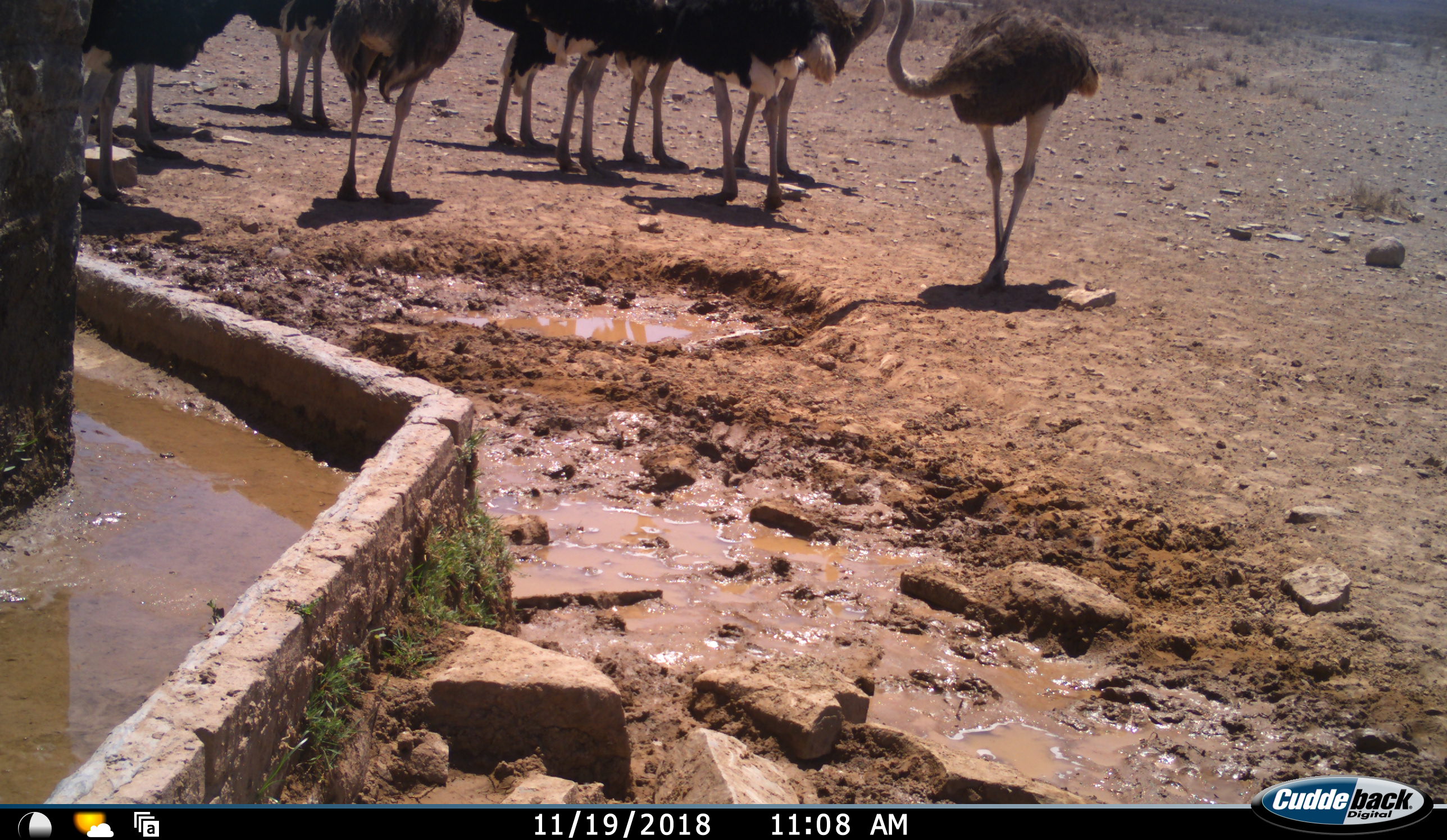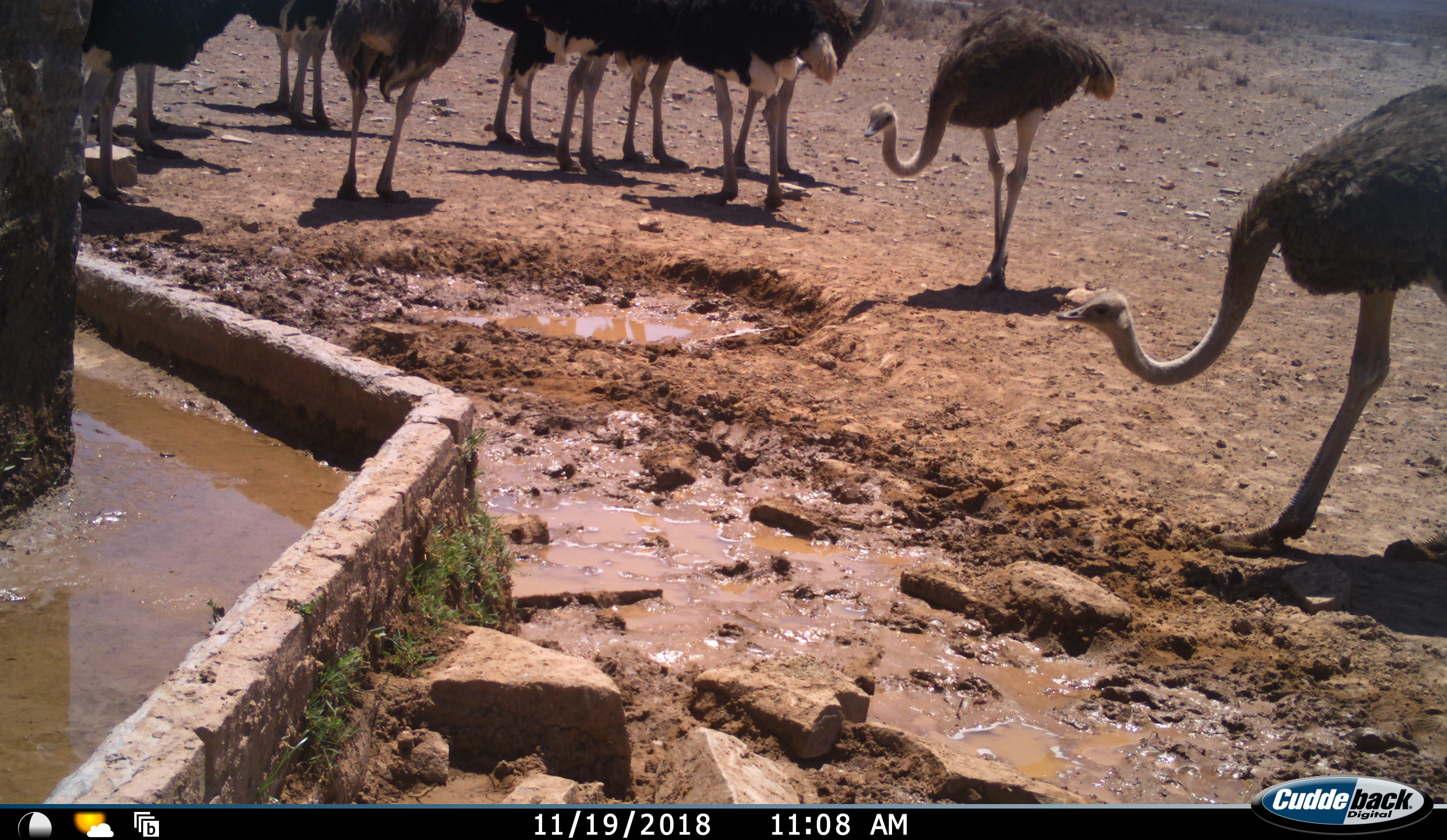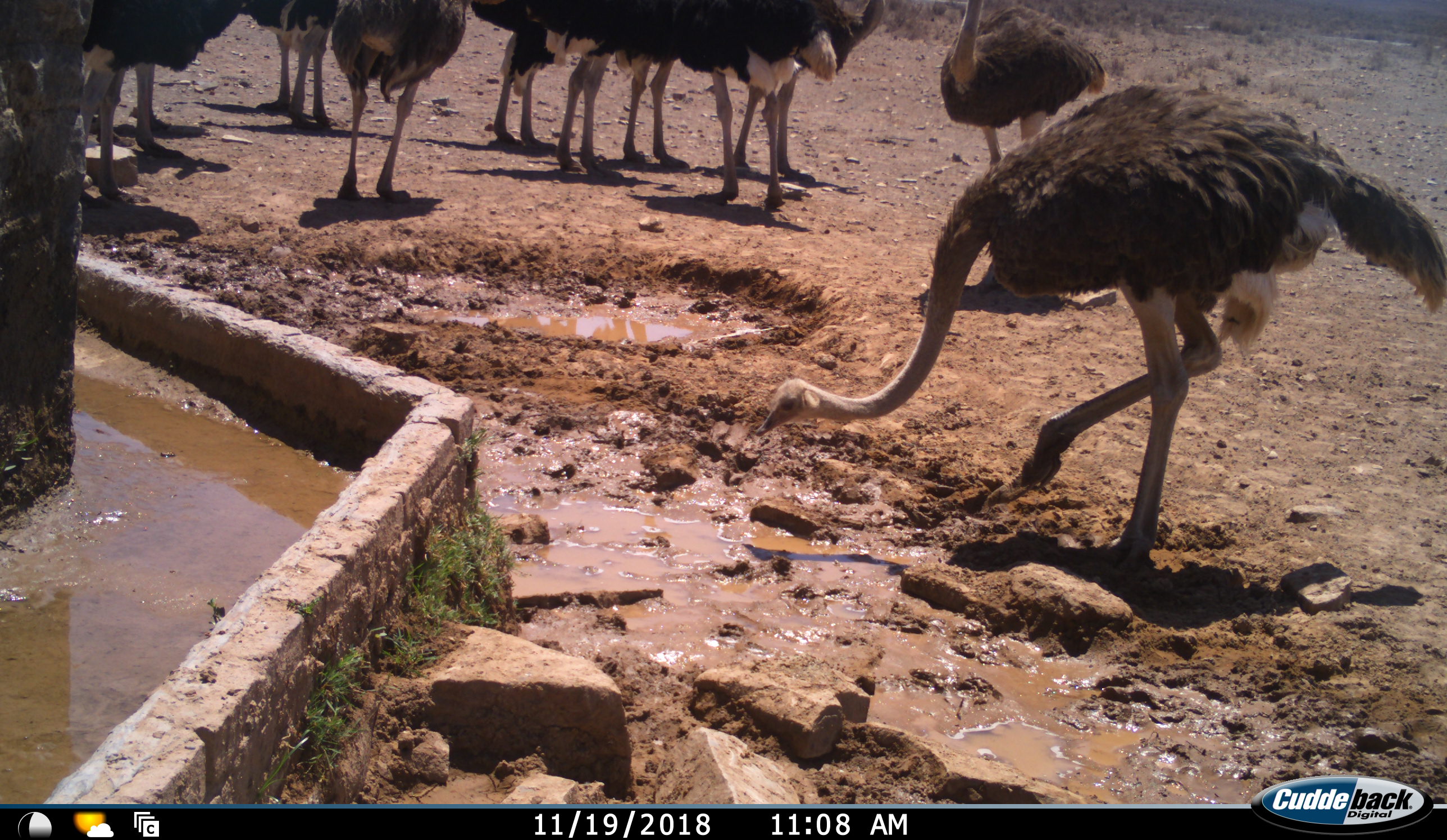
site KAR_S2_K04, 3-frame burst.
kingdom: Animalia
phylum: Chordata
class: Aves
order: Struthioniformes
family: Struthionidae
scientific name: Struthionidae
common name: ostrich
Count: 11-50.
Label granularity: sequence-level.